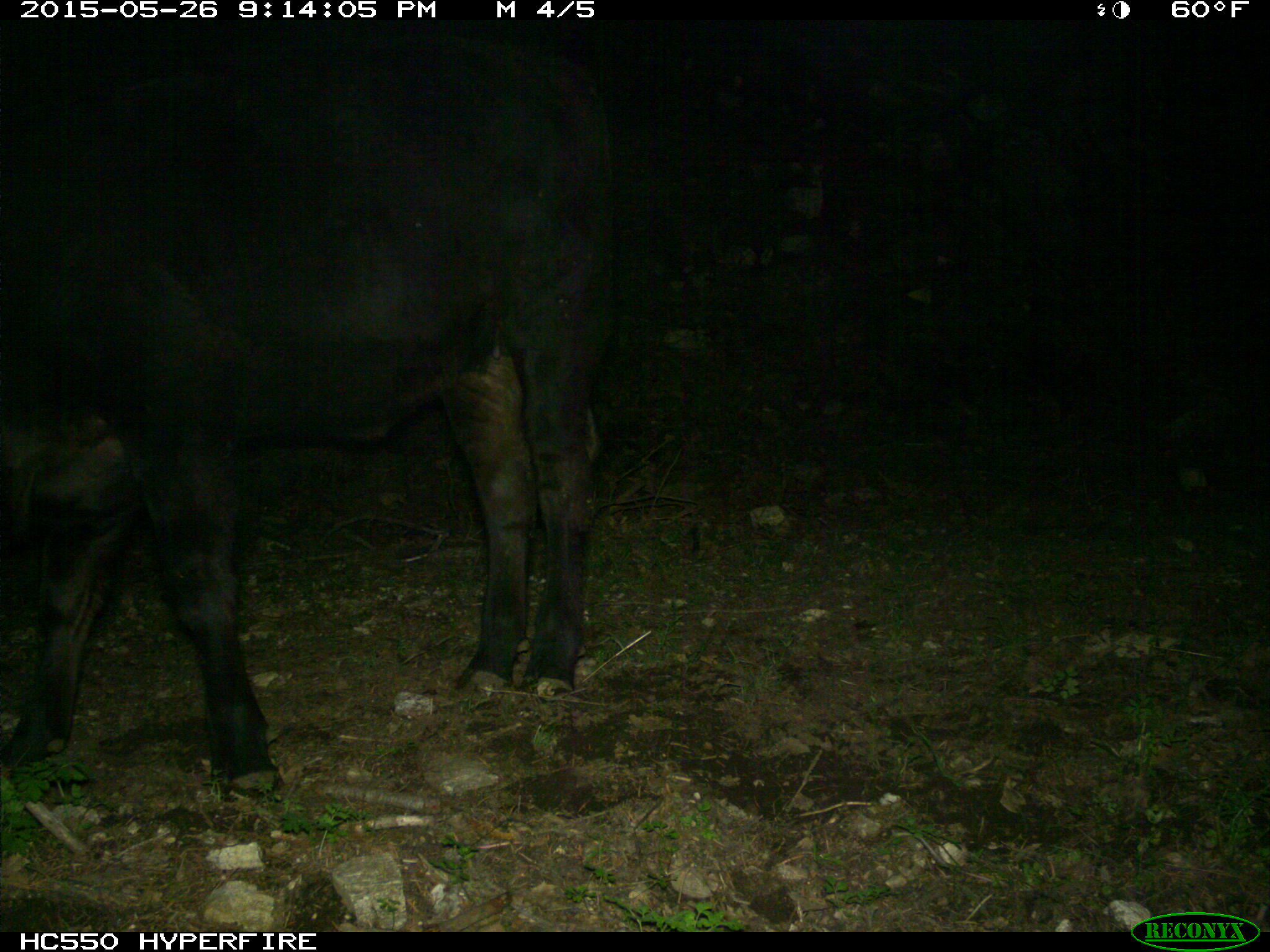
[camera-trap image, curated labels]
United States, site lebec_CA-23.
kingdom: Animalia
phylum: Chordata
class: Mammalia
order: Artiodactyla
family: Bovidae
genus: Bos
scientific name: Bos taurus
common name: domestic cow